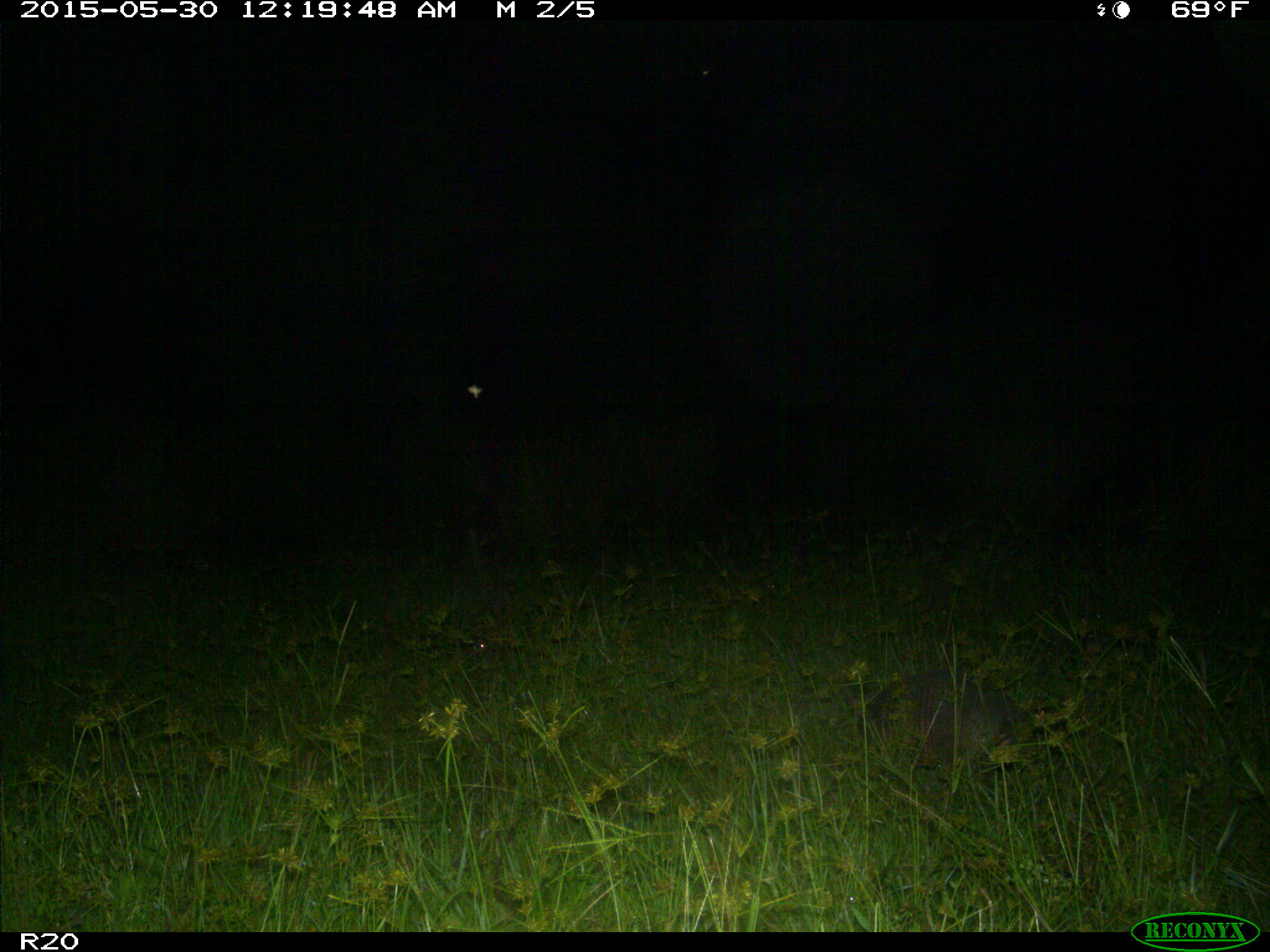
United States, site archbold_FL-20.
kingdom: Animalia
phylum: Chordata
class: Mammalia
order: Cingulata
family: Dasypodidae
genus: Dasypus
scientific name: Dasypus novemcinctus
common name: nine-banded armadillo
Dasypus novemcinctus (nine-banded armadillo).